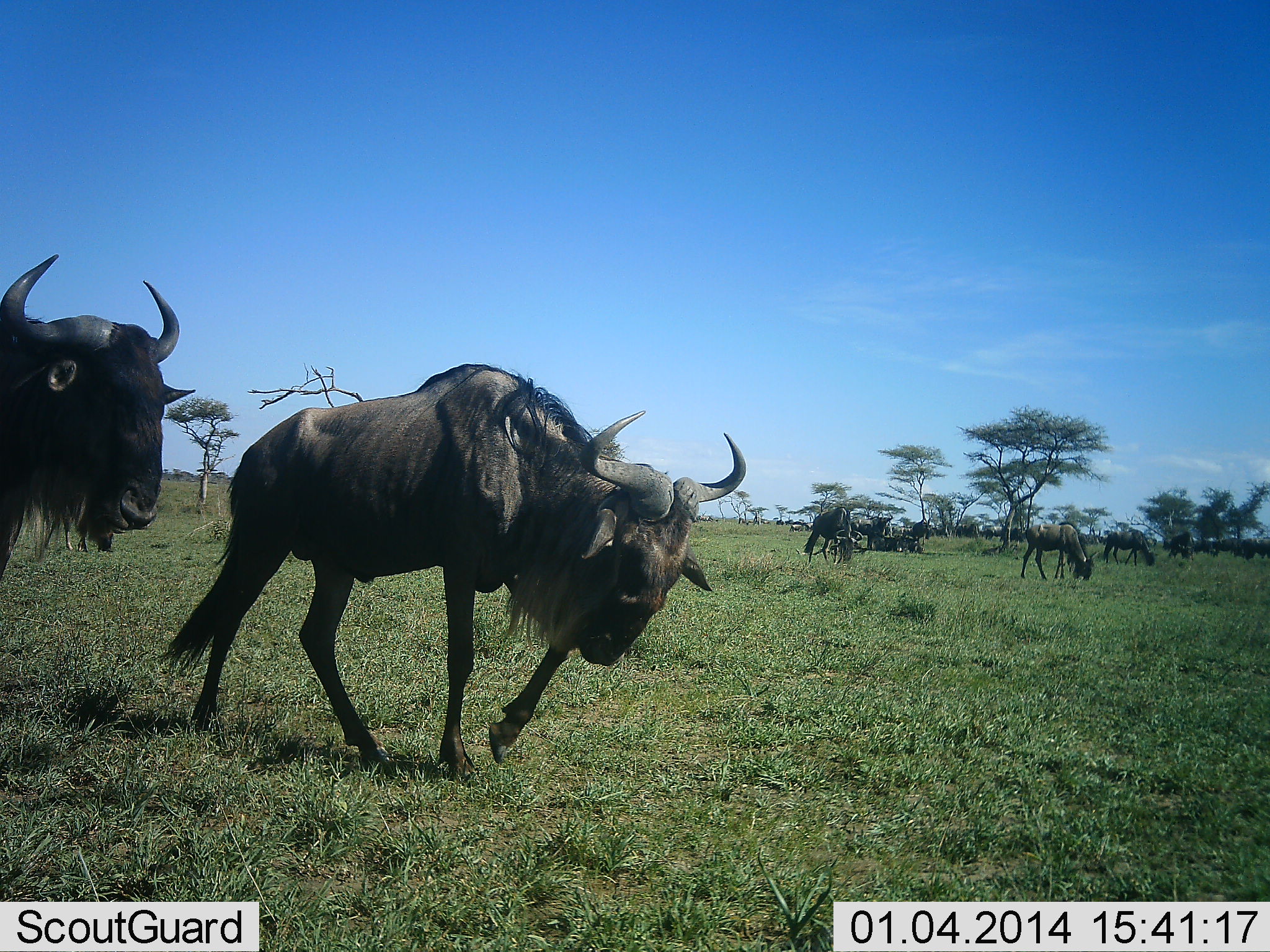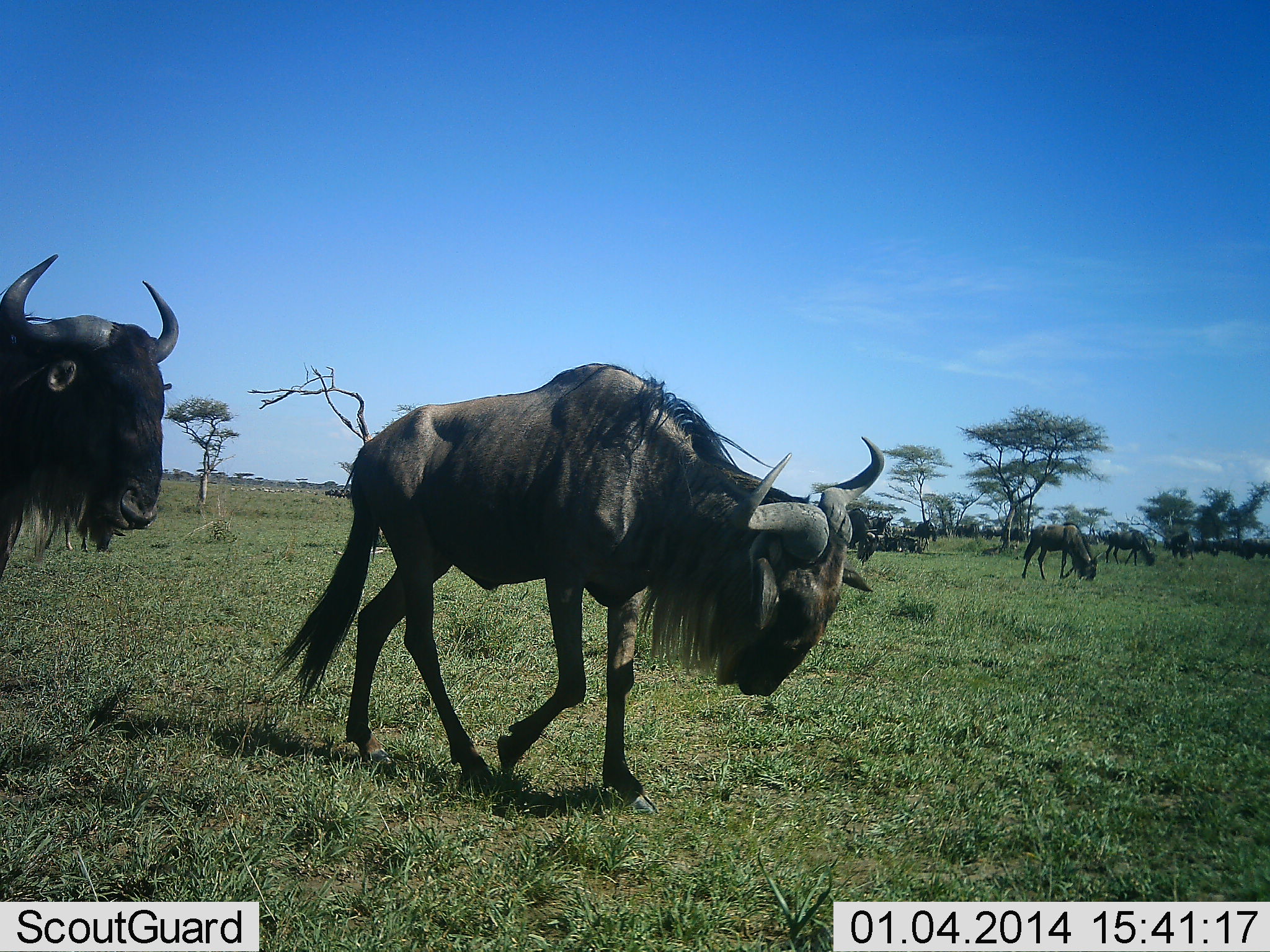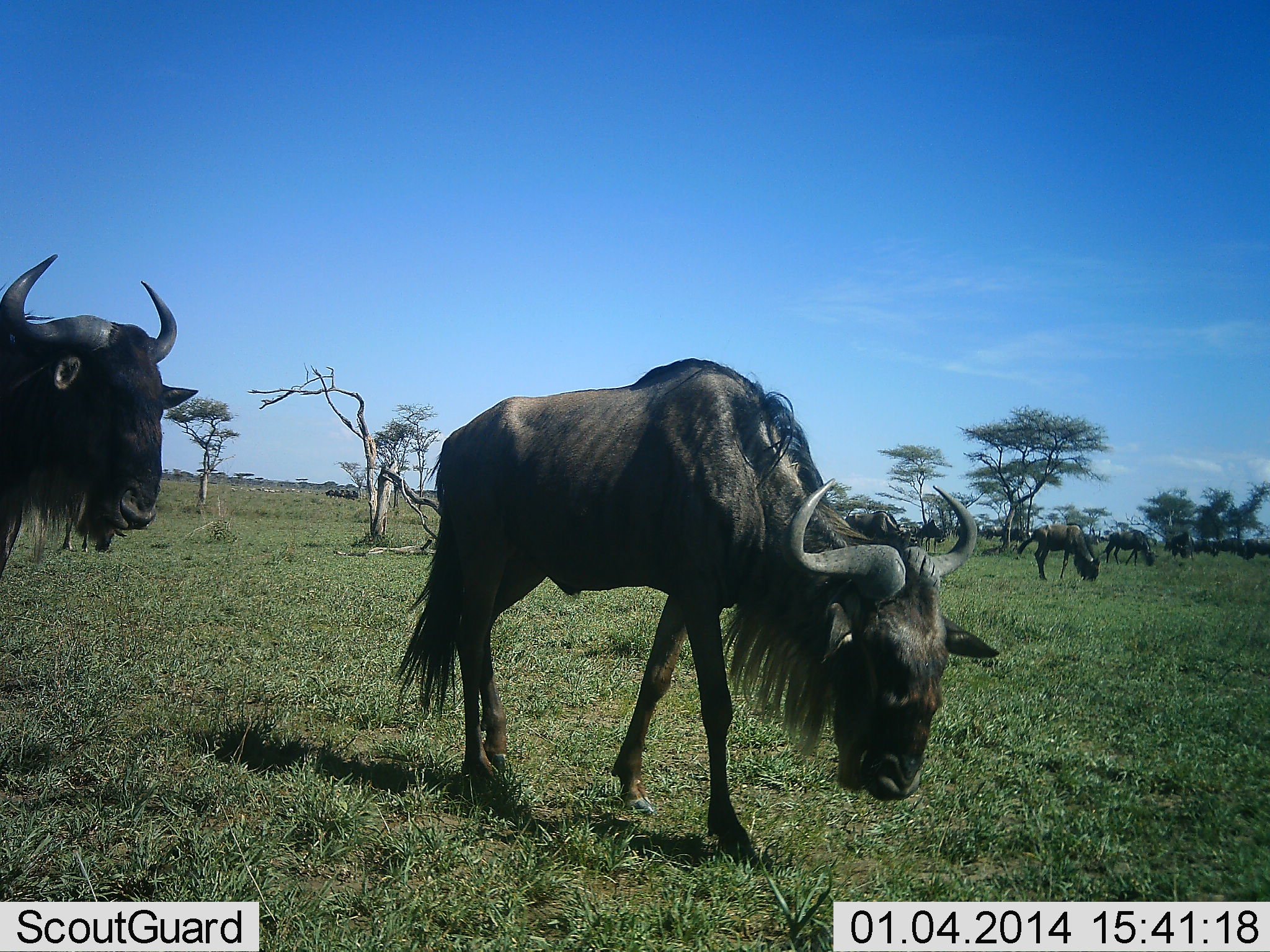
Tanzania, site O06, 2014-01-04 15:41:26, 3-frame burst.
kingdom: Animalia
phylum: Chordata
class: Mammalia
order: Artiodactyla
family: Bovidae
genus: Connochaetes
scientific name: Connochaetes taurinus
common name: blue wildebeest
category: wildebeest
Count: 11-50.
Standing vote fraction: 40%.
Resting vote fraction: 0%.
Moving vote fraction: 100%.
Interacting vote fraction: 0%.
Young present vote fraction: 0%.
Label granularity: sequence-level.